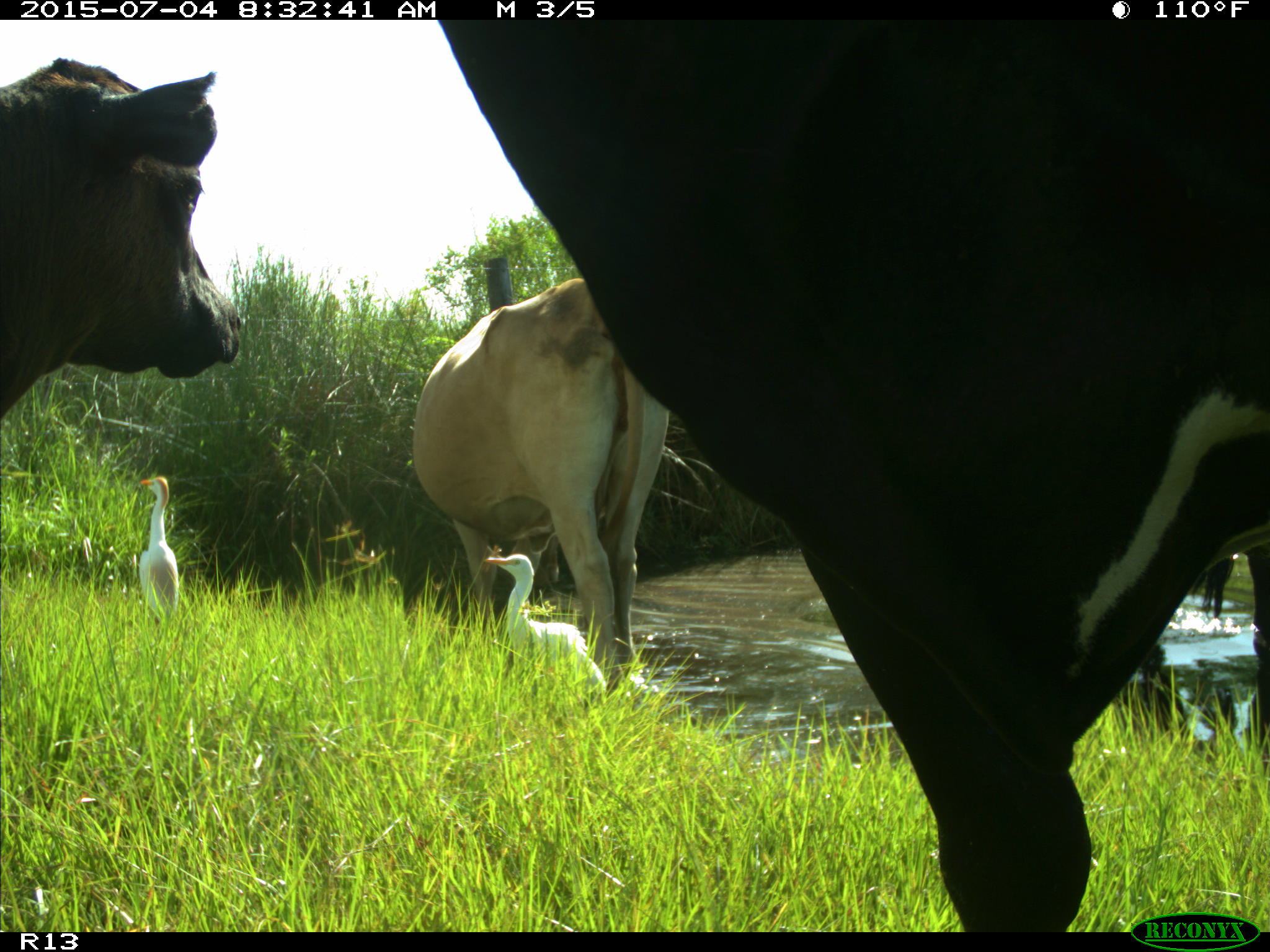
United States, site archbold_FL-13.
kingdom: Animalia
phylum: Chordata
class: Mammalia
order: Artiodactyla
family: Bovidae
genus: Bos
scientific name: Bos taurus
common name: domestic cow